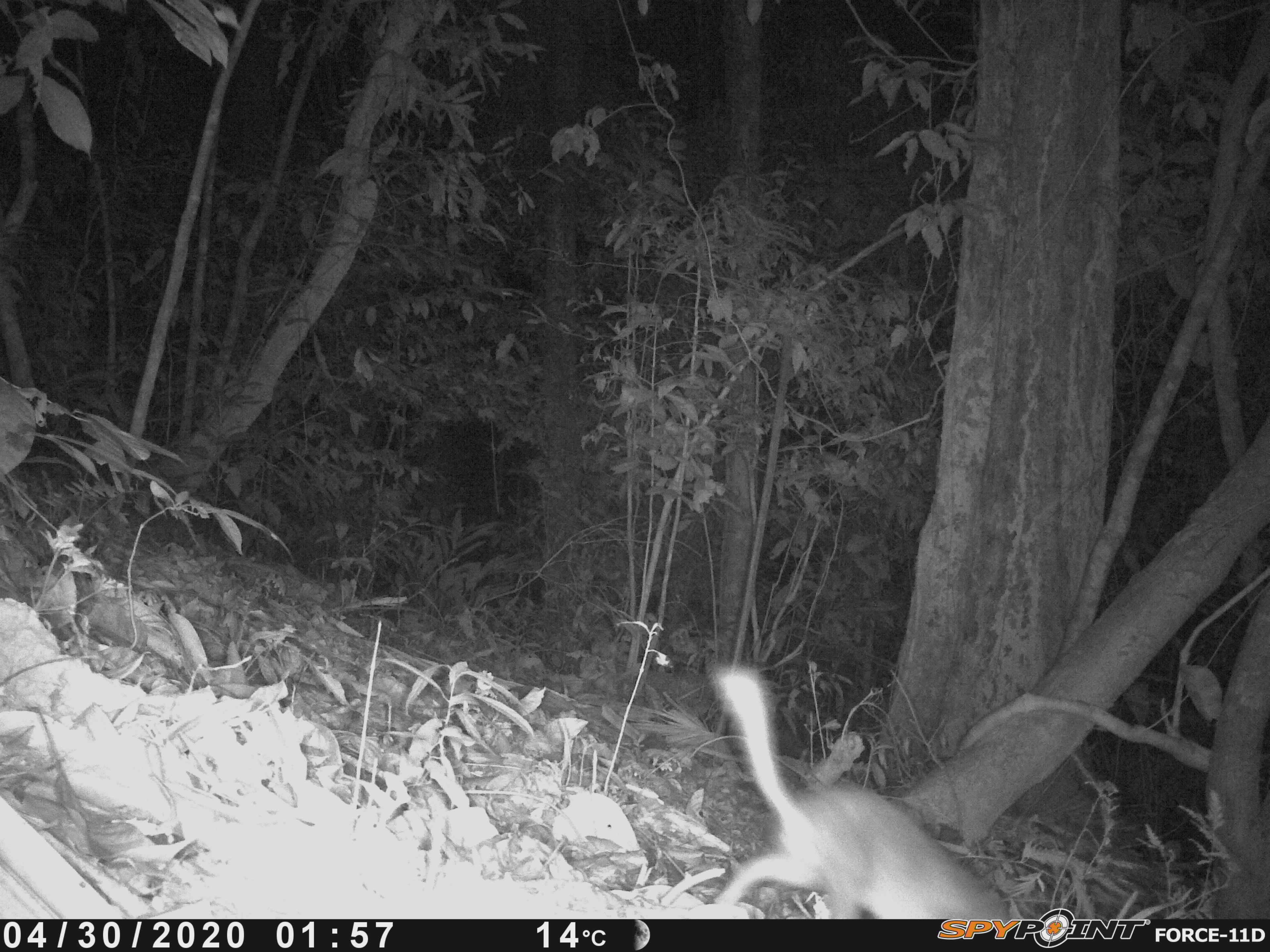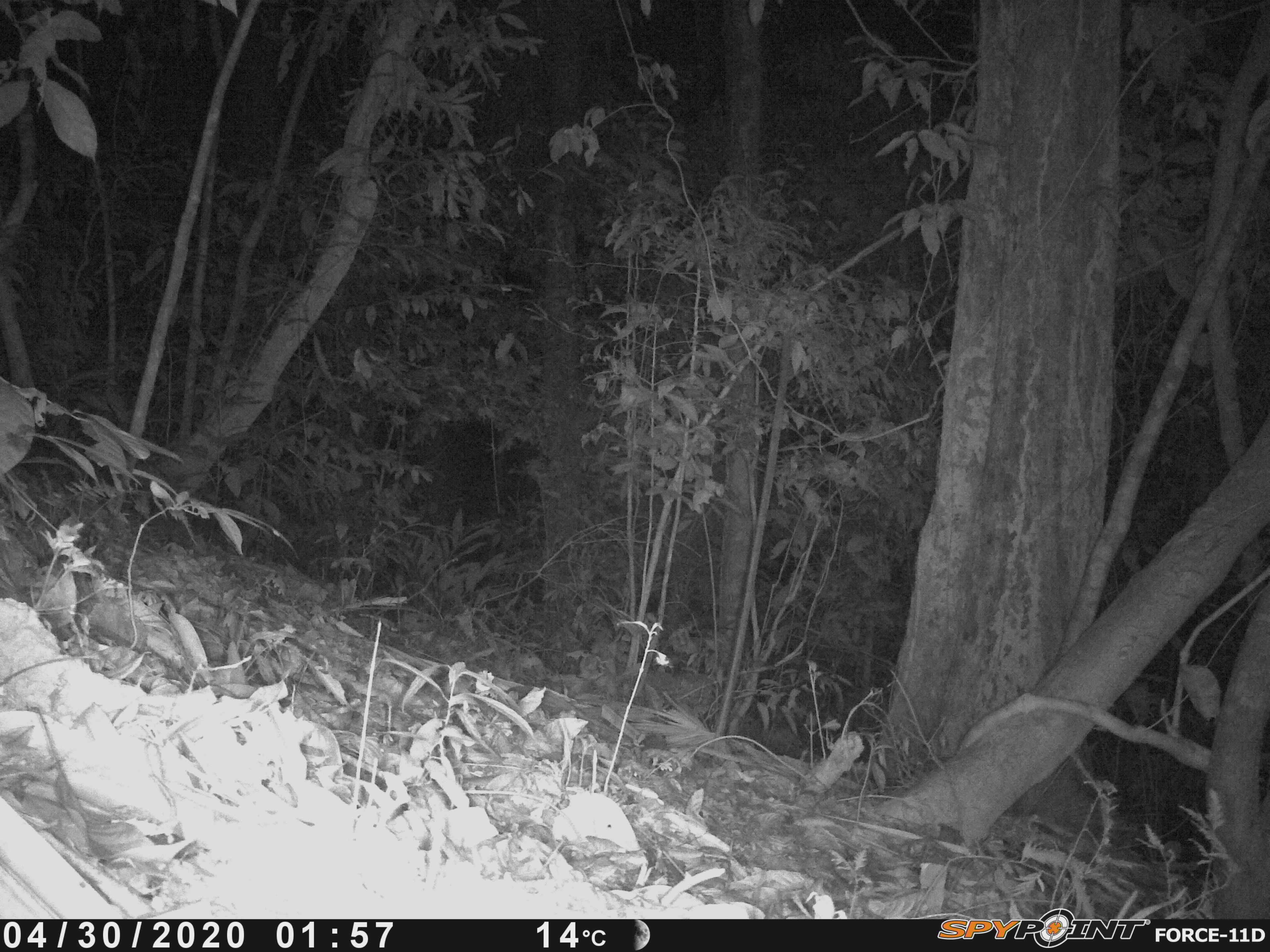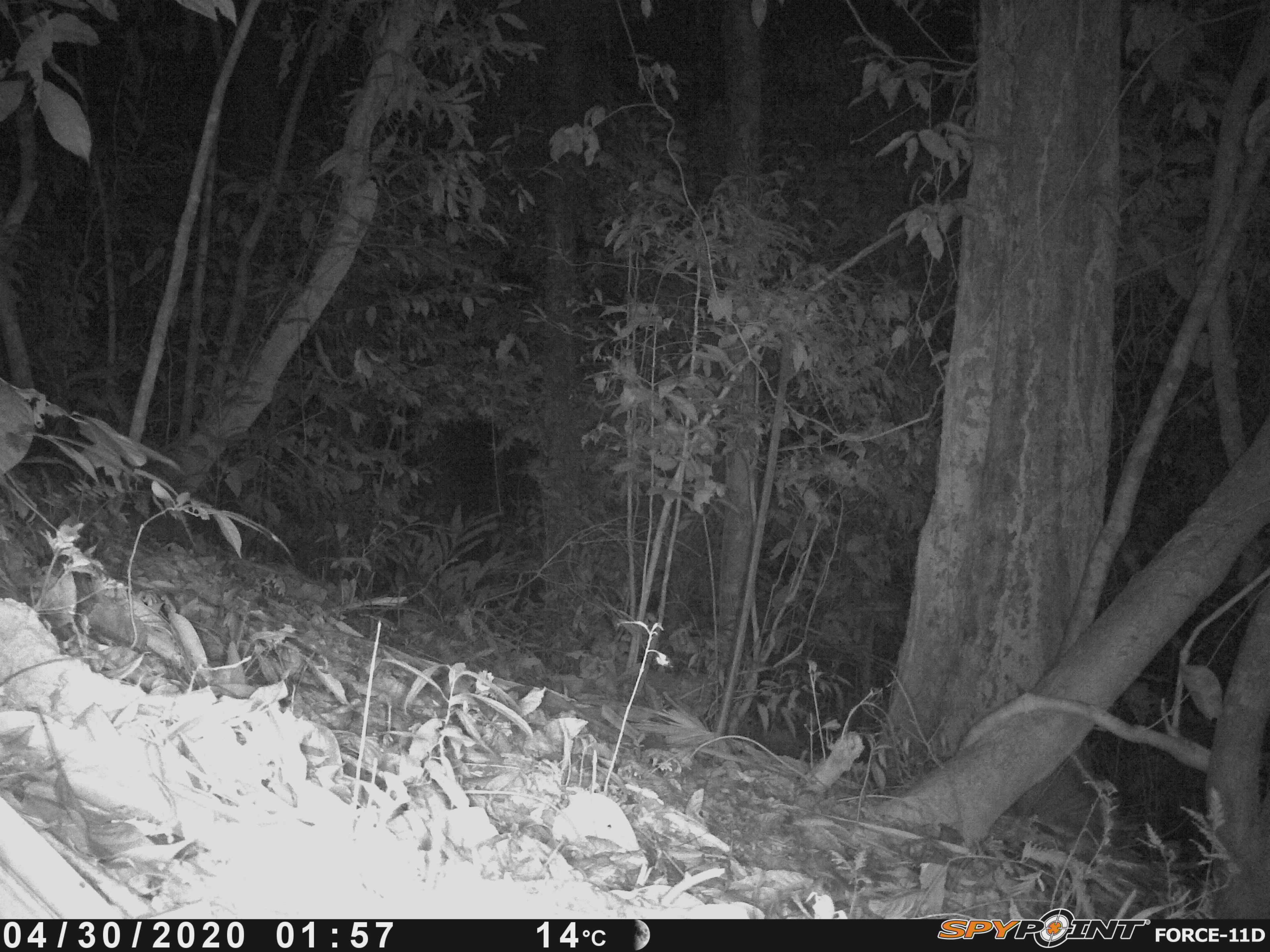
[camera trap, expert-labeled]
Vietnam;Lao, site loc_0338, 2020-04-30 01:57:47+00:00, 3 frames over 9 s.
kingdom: Animalia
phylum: Chordata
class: Mammalia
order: Carnivora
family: Mustelidae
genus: Melogale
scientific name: Melogale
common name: ferret badger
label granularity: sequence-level